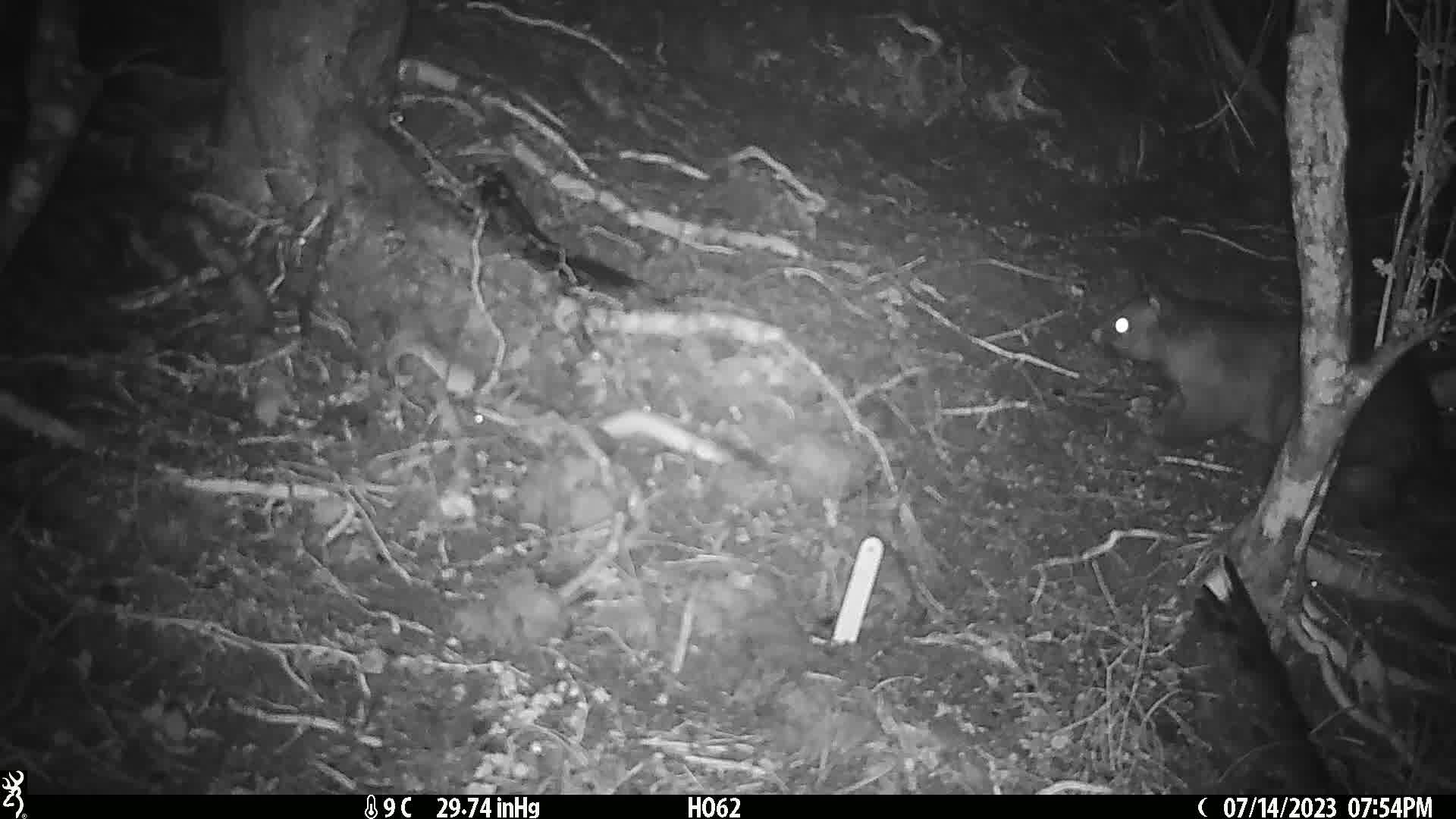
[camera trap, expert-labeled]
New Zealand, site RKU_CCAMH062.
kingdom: Animalia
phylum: Chordata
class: Mammalia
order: Diprotodontia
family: Phalangeridae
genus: Trichosurus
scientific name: Trichosurus vulpecula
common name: common brushtail possum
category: possum